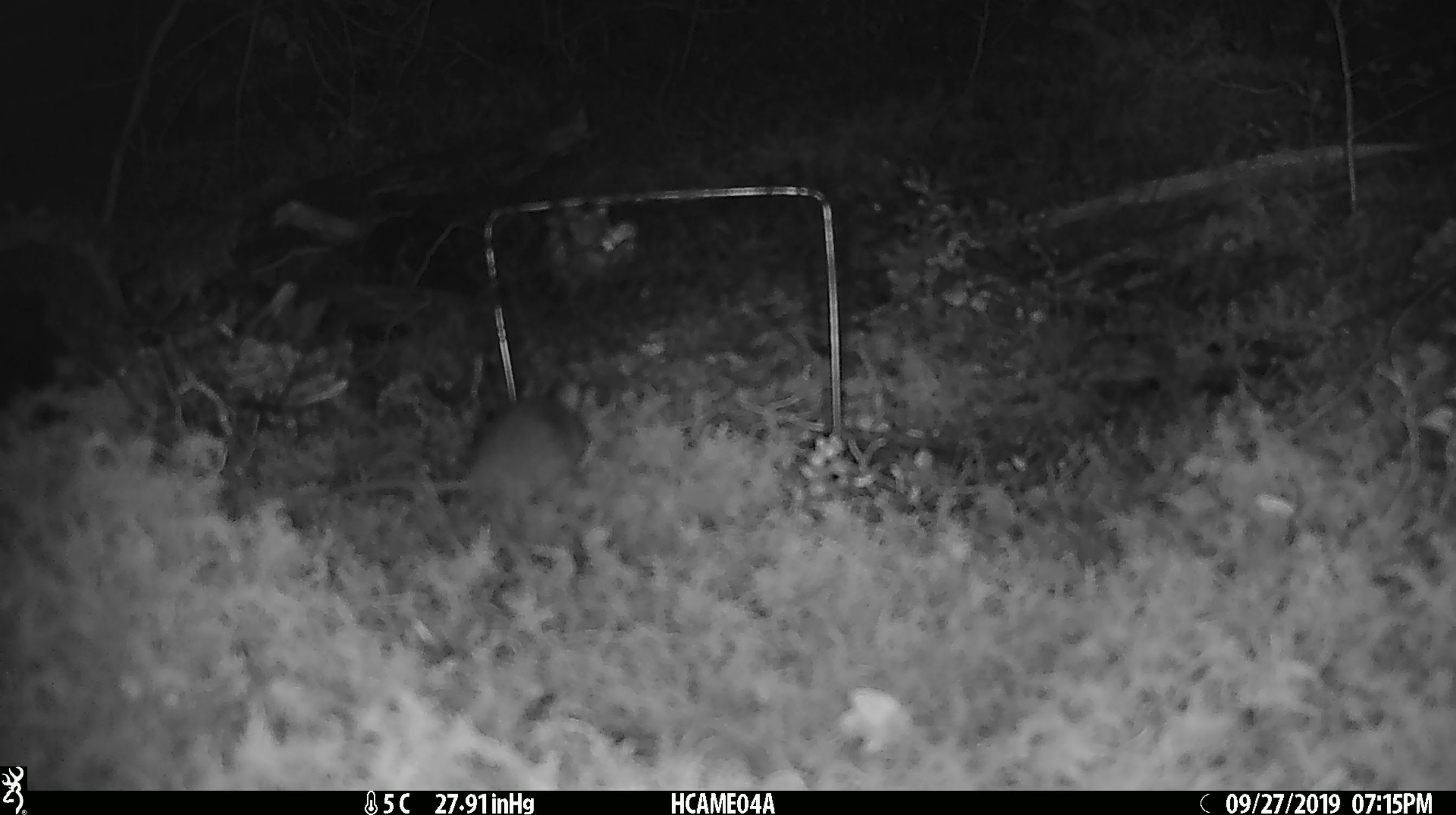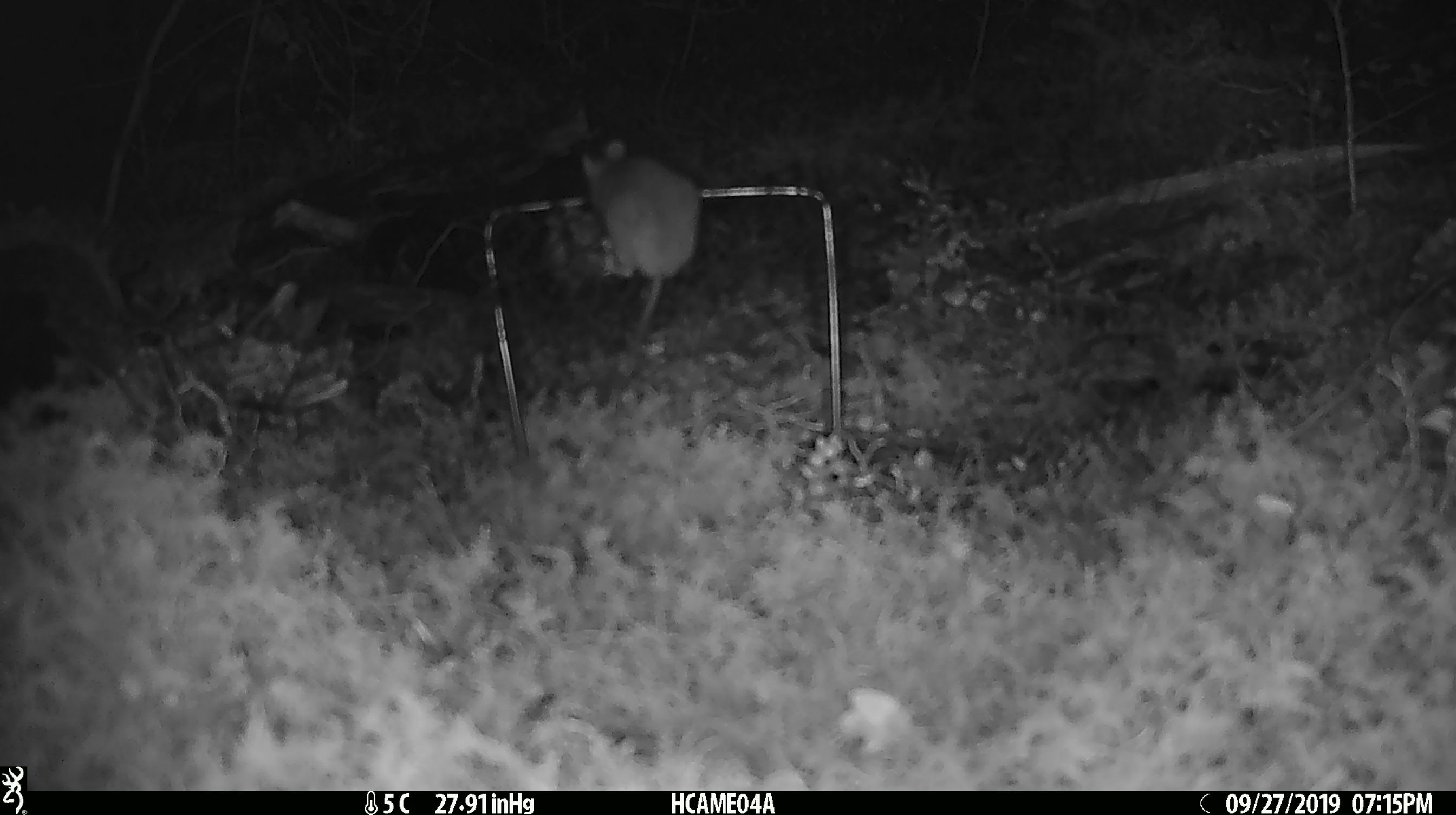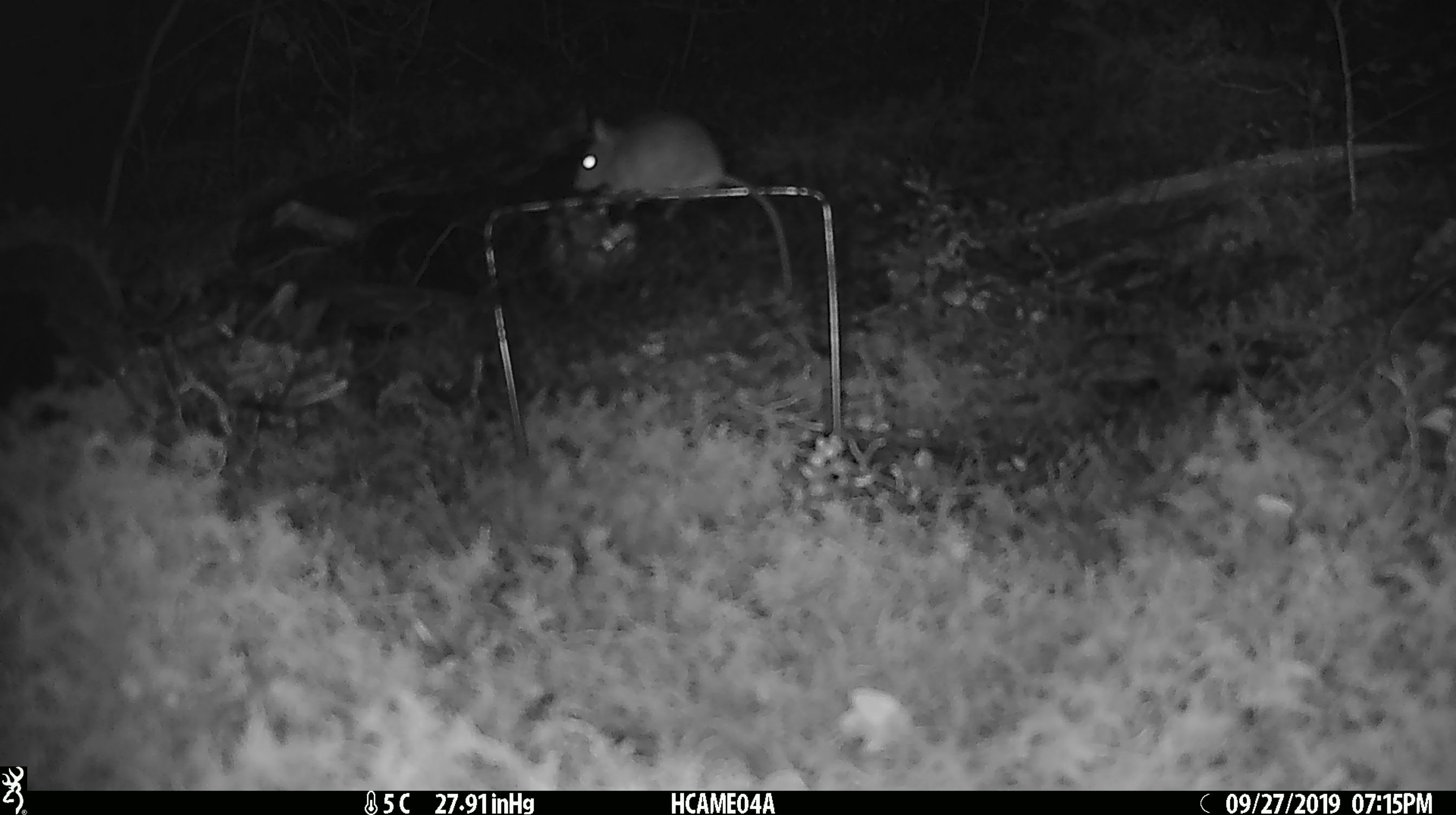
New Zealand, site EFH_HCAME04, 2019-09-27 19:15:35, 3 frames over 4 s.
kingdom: Animalia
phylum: Chordata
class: Mammalia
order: Rodentia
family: Muridae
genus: Mus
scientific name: Mus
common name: mouse